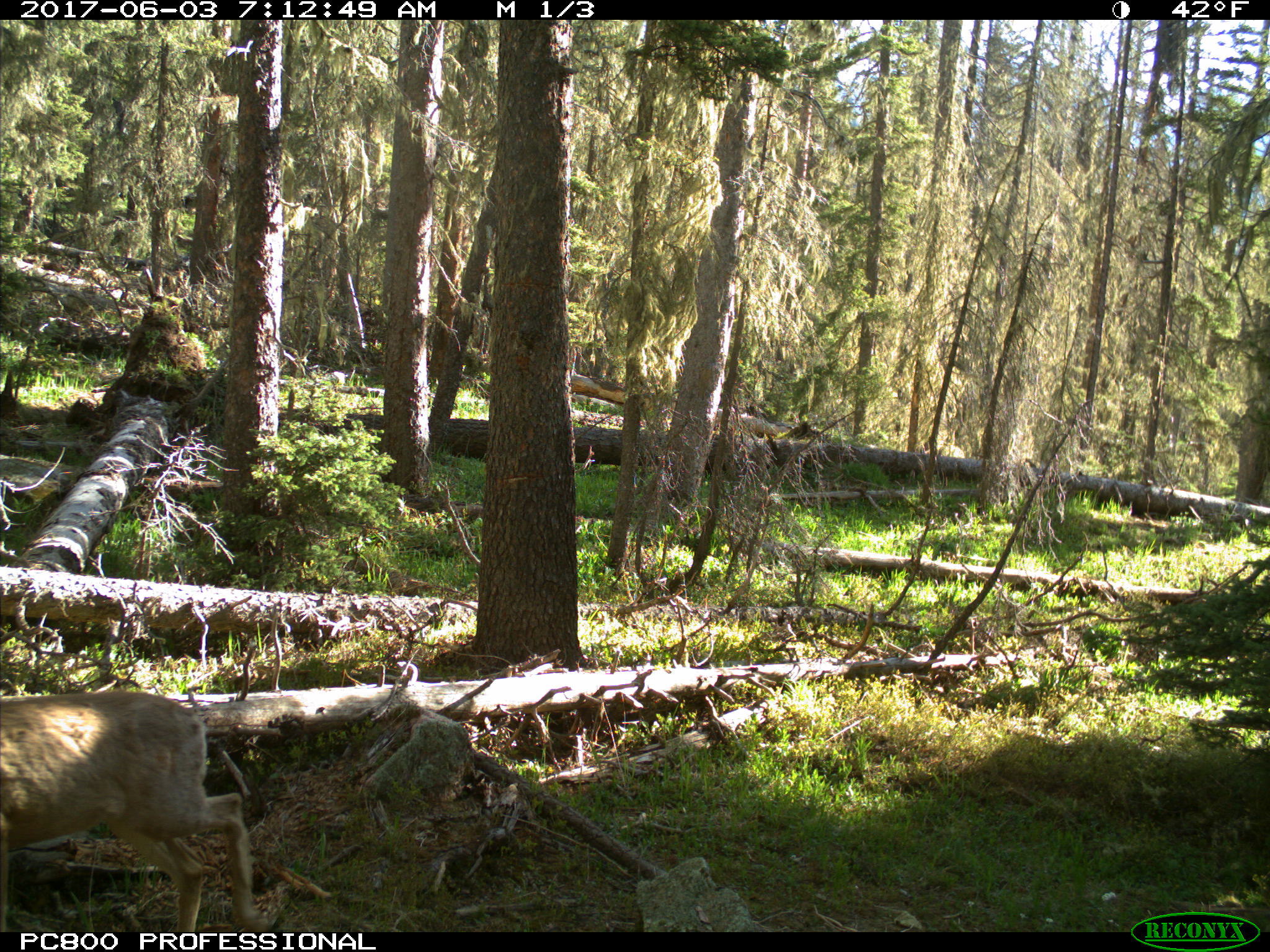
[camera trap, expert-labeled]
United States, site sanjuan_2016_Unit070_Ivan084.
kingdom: Animalia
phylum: Chordata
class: Mammalia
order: Artiodactyla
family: Cervidae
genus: Odocoileus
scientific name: Odocoileus hemionus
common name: mule deer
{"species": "Odocoileus hemionus (mule deer)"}